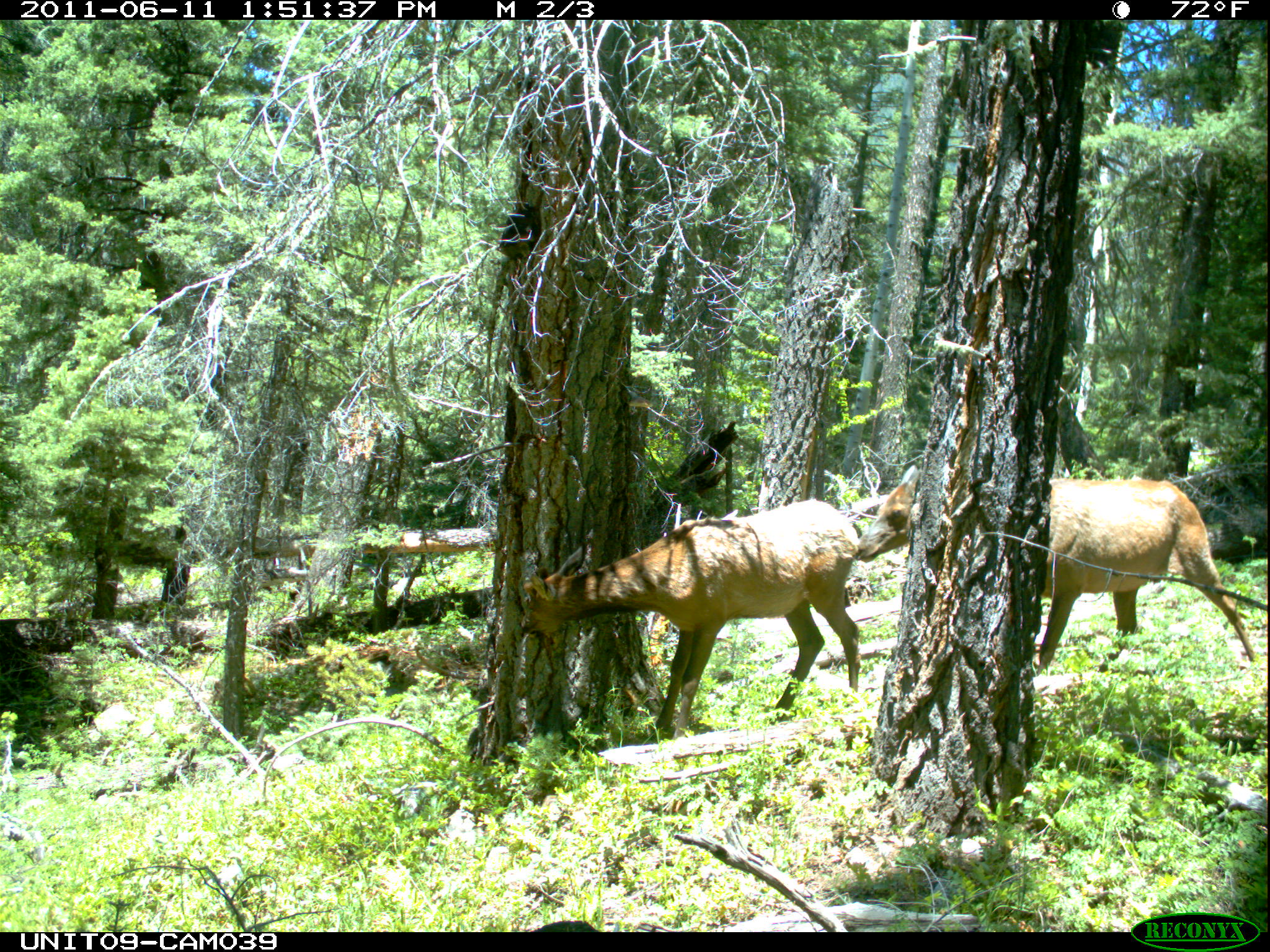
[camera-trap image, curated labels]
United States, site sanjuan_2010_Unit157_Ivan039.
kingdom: Animalia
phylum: Chordata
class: Mammalia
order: Artiodactyla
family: Cervidae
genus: Cervus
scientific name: Cervus elaphus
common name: red deer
Cervus elaphus (red deer).